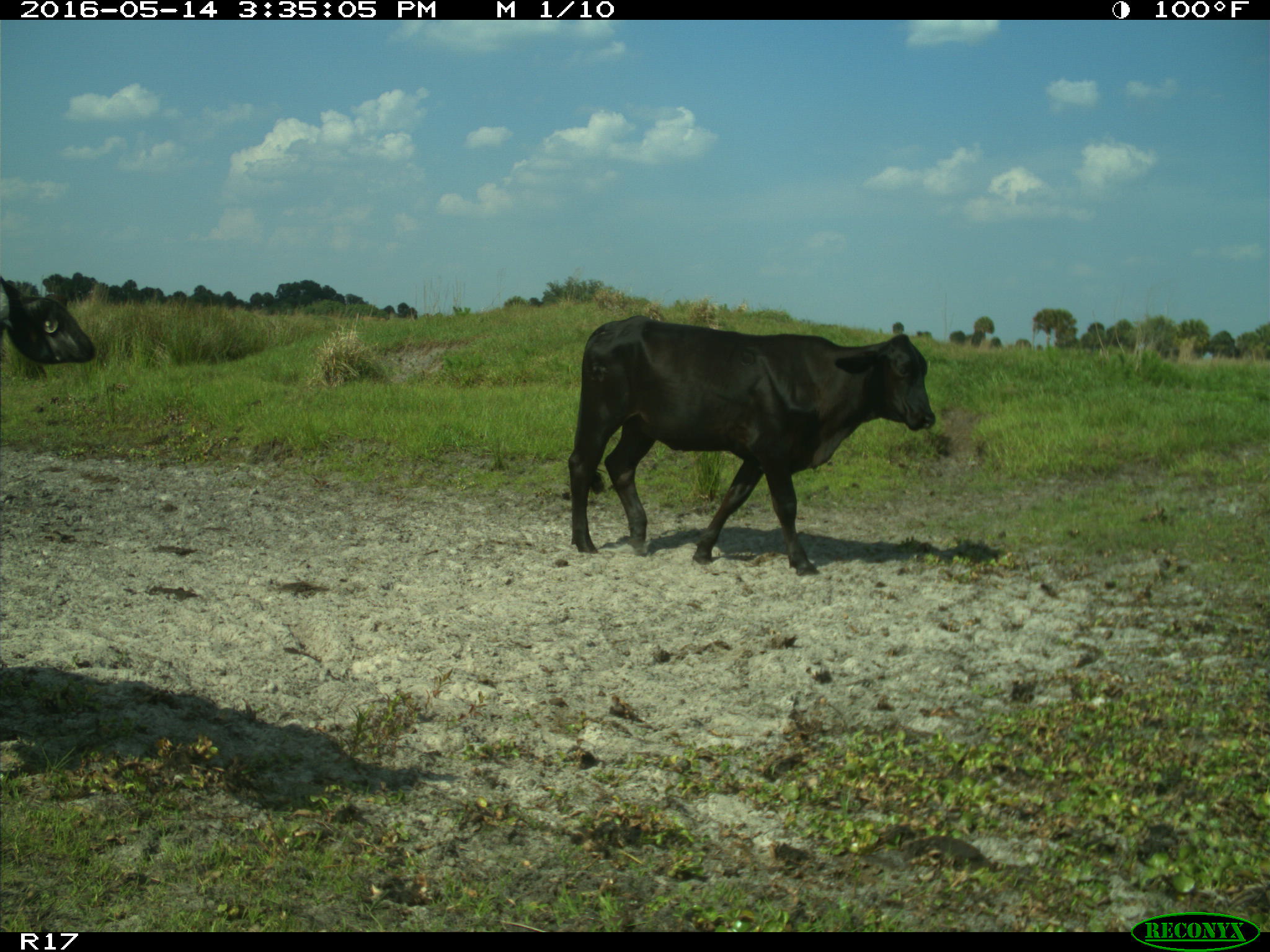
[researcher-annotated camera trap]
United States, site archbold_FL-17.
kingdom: Animalia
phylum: Chordata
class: Mammalia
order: Artiodactyla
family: Bovidae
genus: Bos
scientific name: Bos taurus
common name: domestic cow